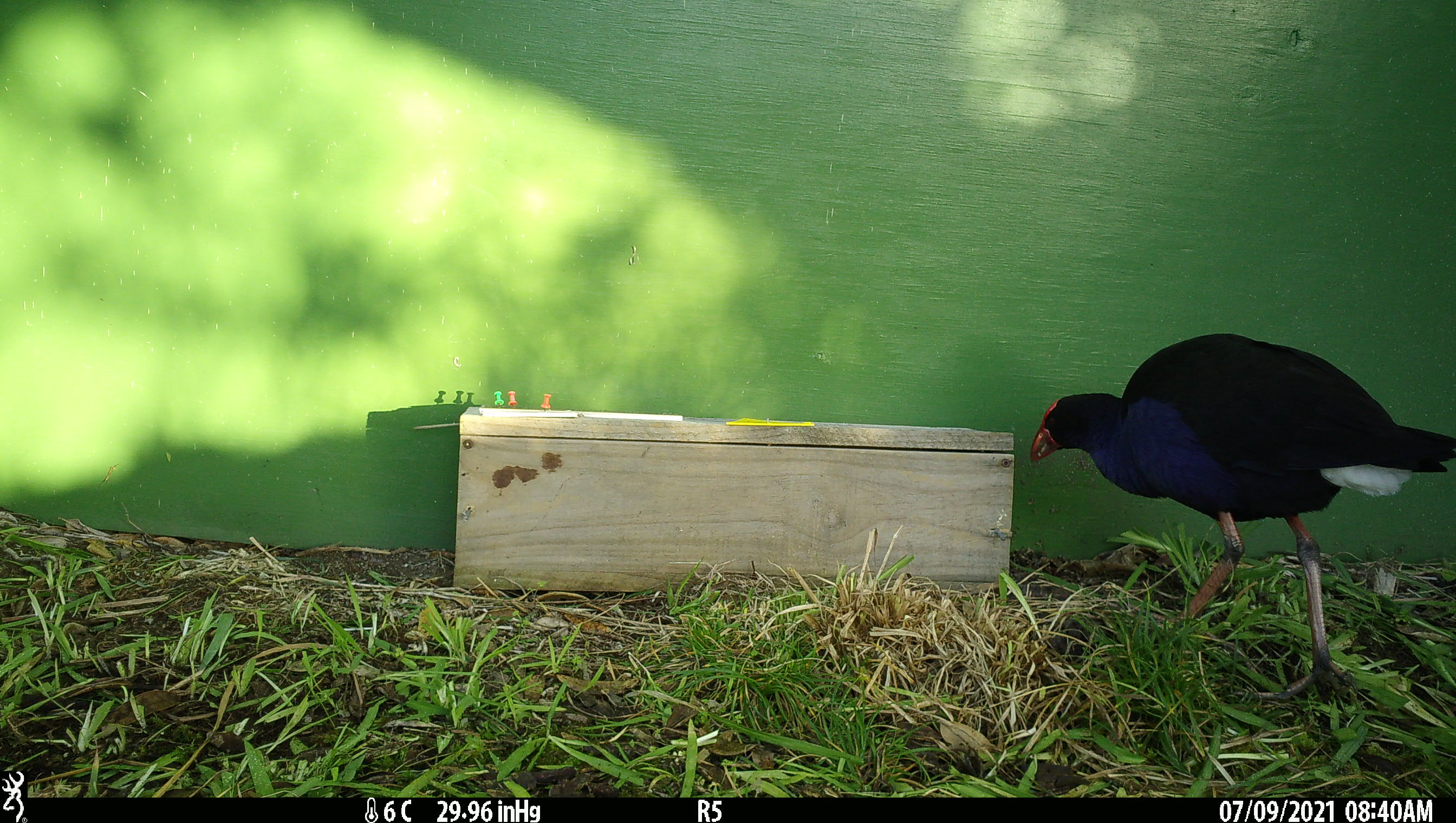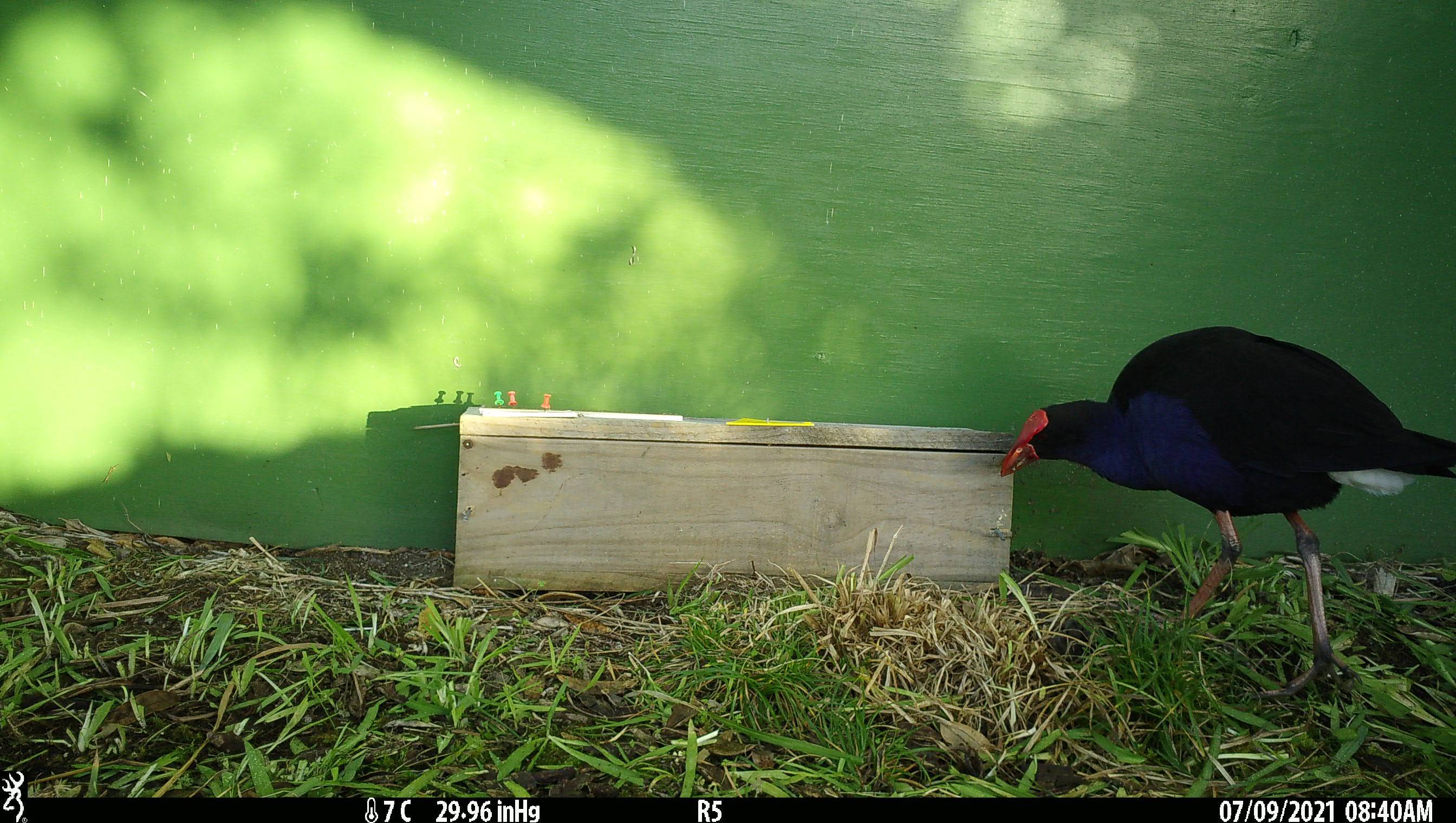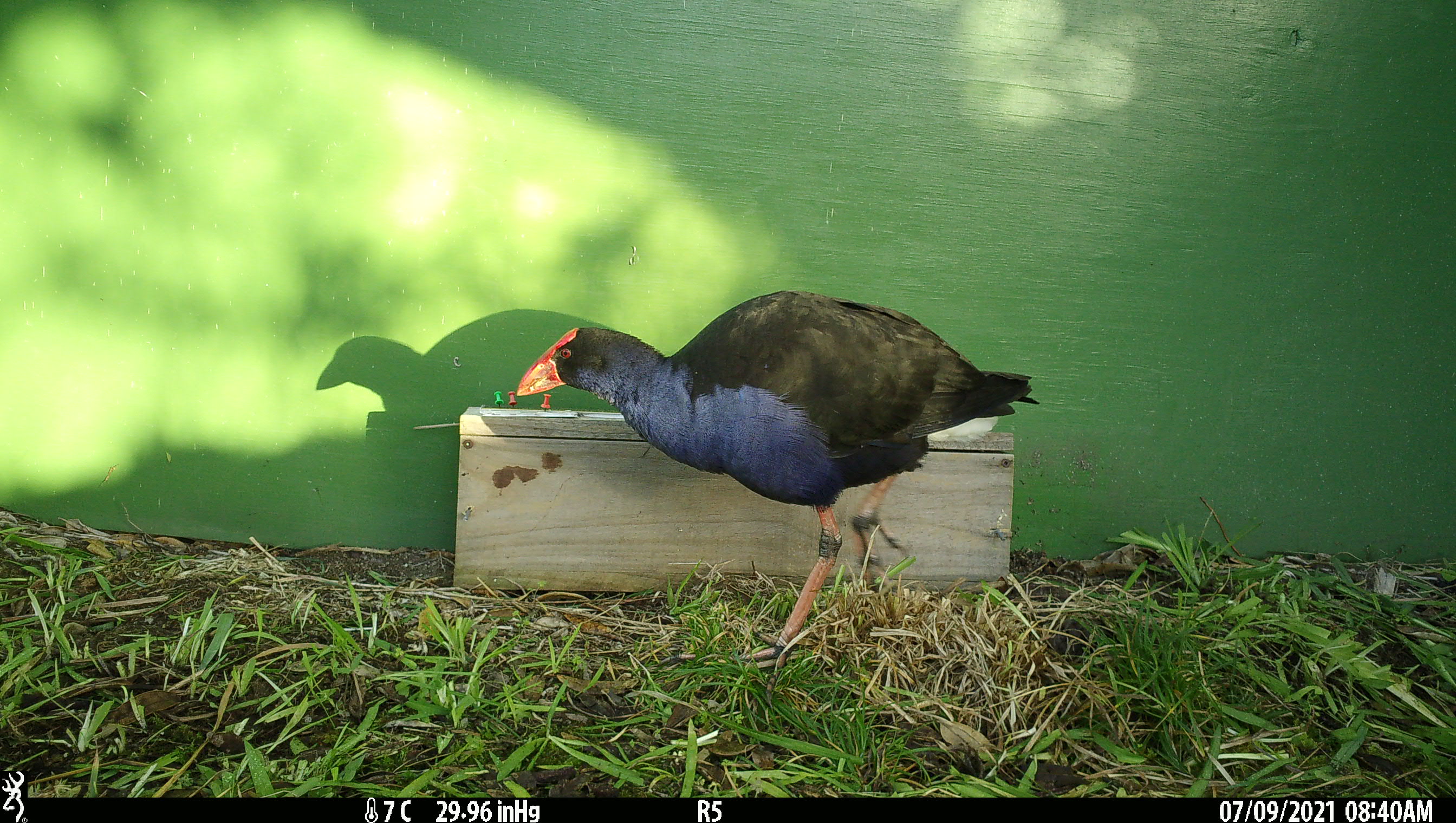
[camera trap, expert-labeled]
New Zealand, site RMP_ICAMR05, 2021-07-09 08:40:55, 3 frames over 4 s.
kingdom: Animalia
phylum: Chordata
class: Aves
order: Gruiformes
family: Rallidae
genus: Porphyrio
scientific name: Porphyrio melanotus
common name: australasian swamphen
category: pukeko